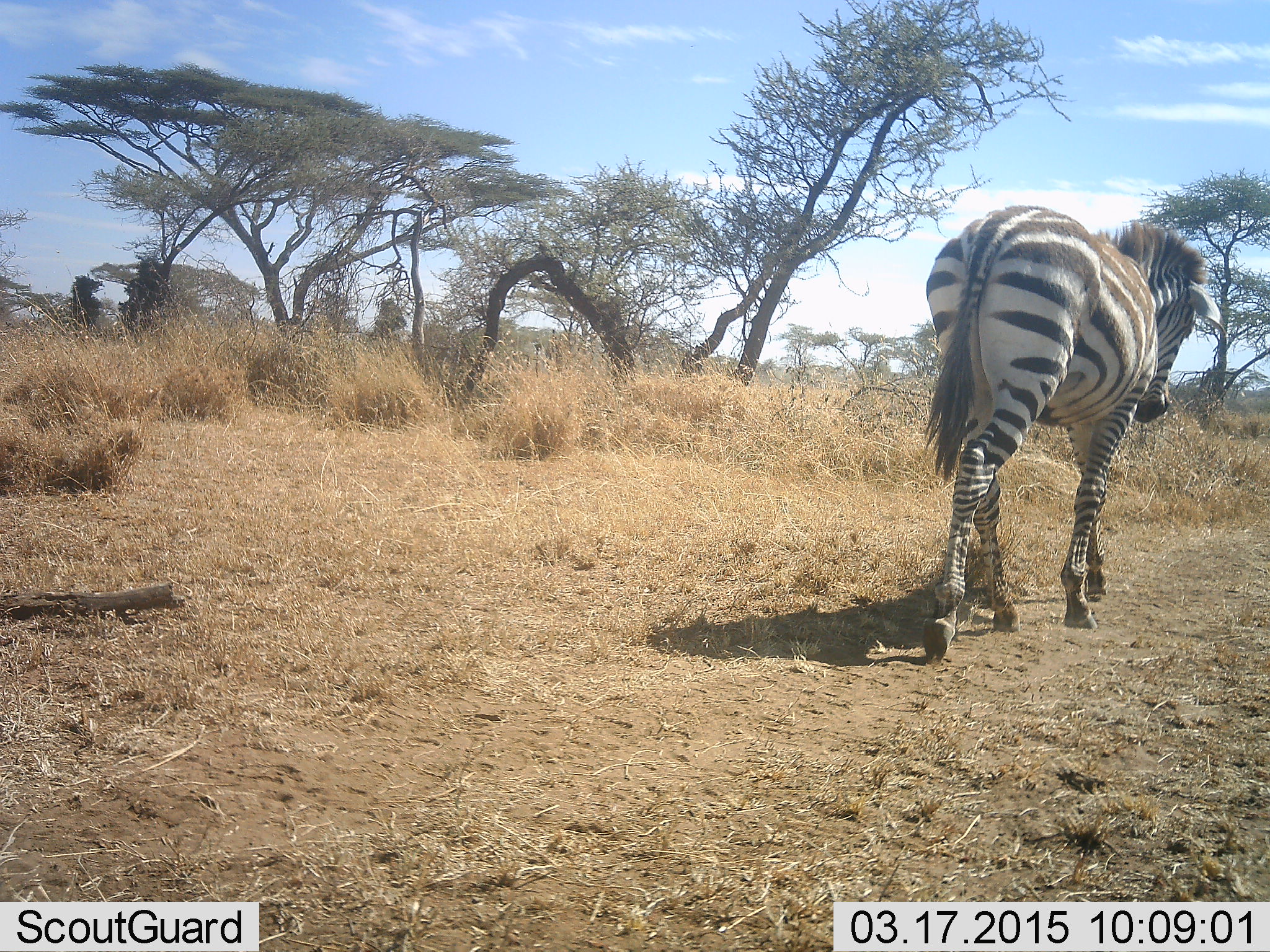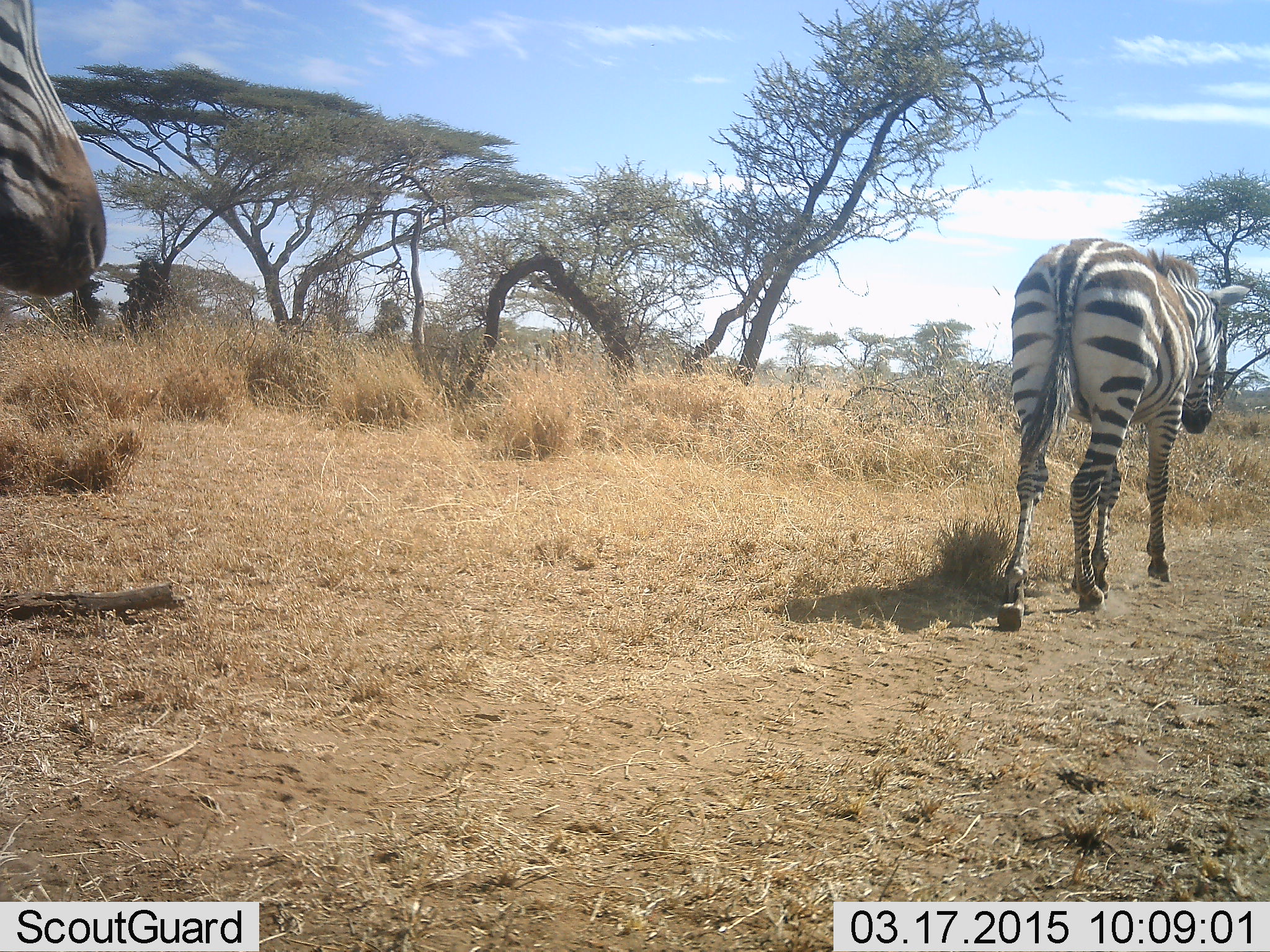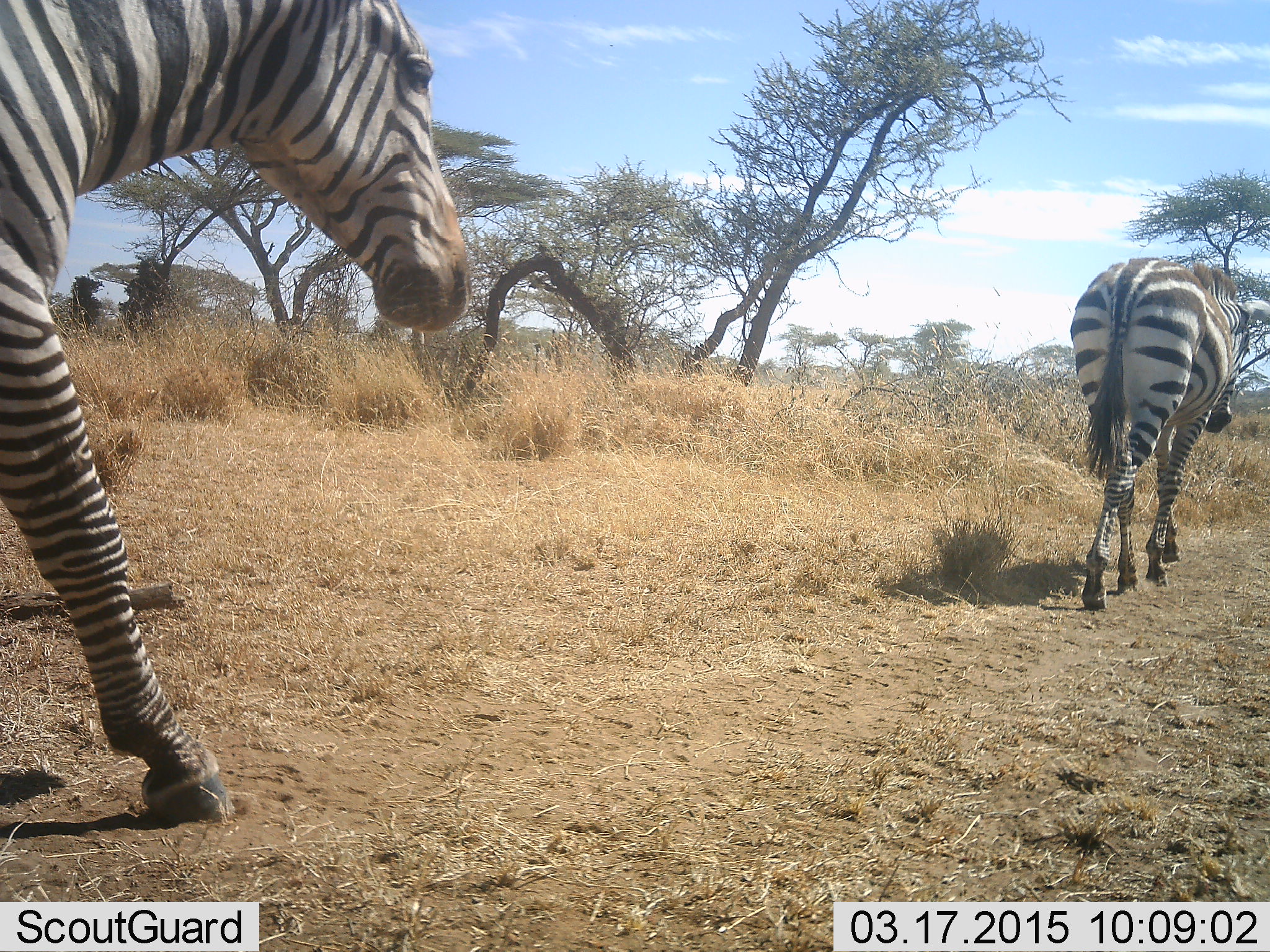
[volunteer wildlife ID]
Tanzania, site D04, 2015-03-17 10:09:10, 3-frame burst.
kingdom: Animalia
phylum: Chordata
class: Mammalia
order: Perissodactyla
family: Equidae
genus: Equus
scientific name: Equus quagga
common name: plains zebra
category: zebra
Zebra (plains zebra) (Equus quagga), count 2. Behavior (volunteer vote fractions): standing 0%, resting 0%, moving 100%, interacting 0%. Young present (vote fraction): 0%. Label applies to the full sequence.